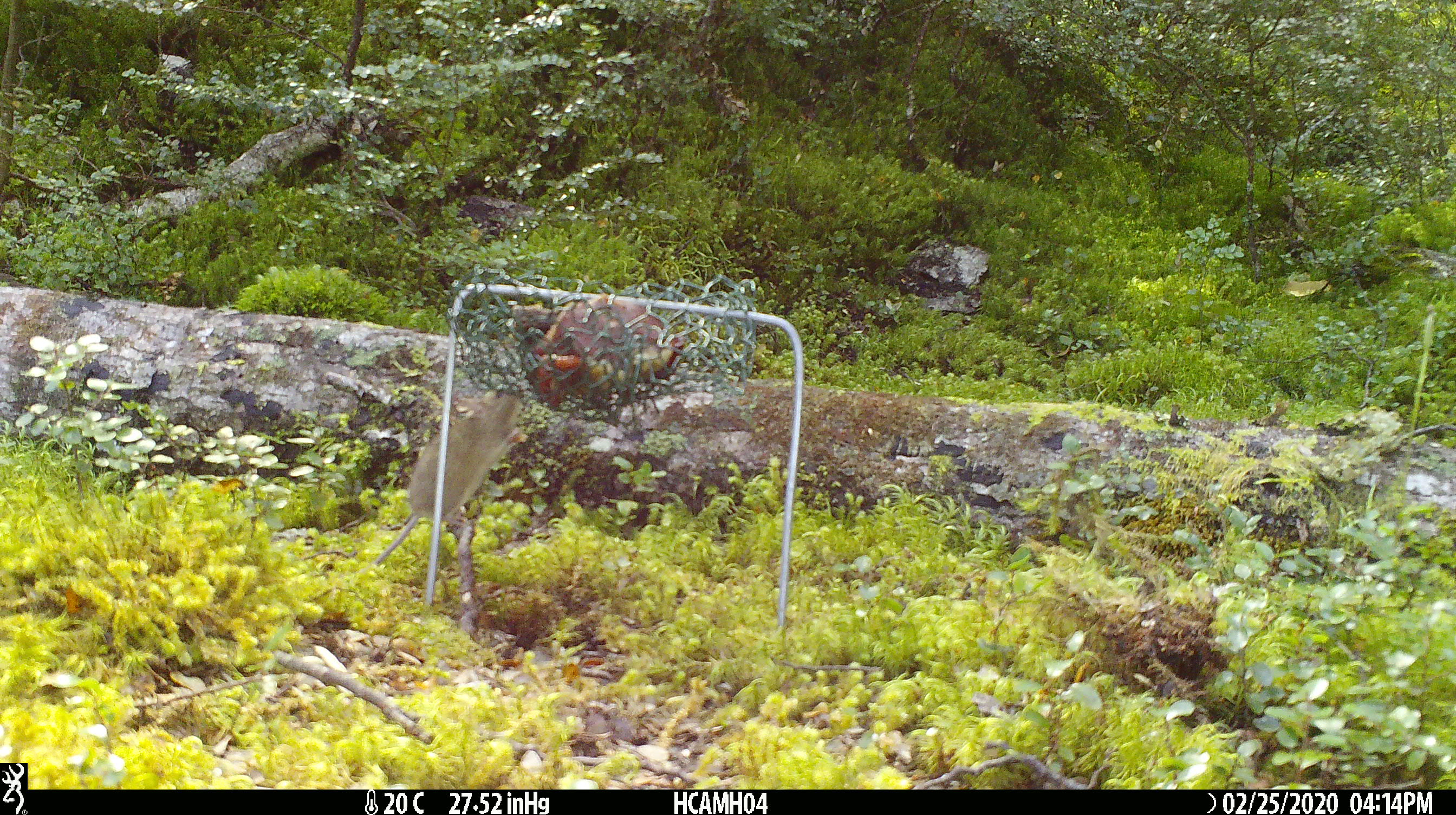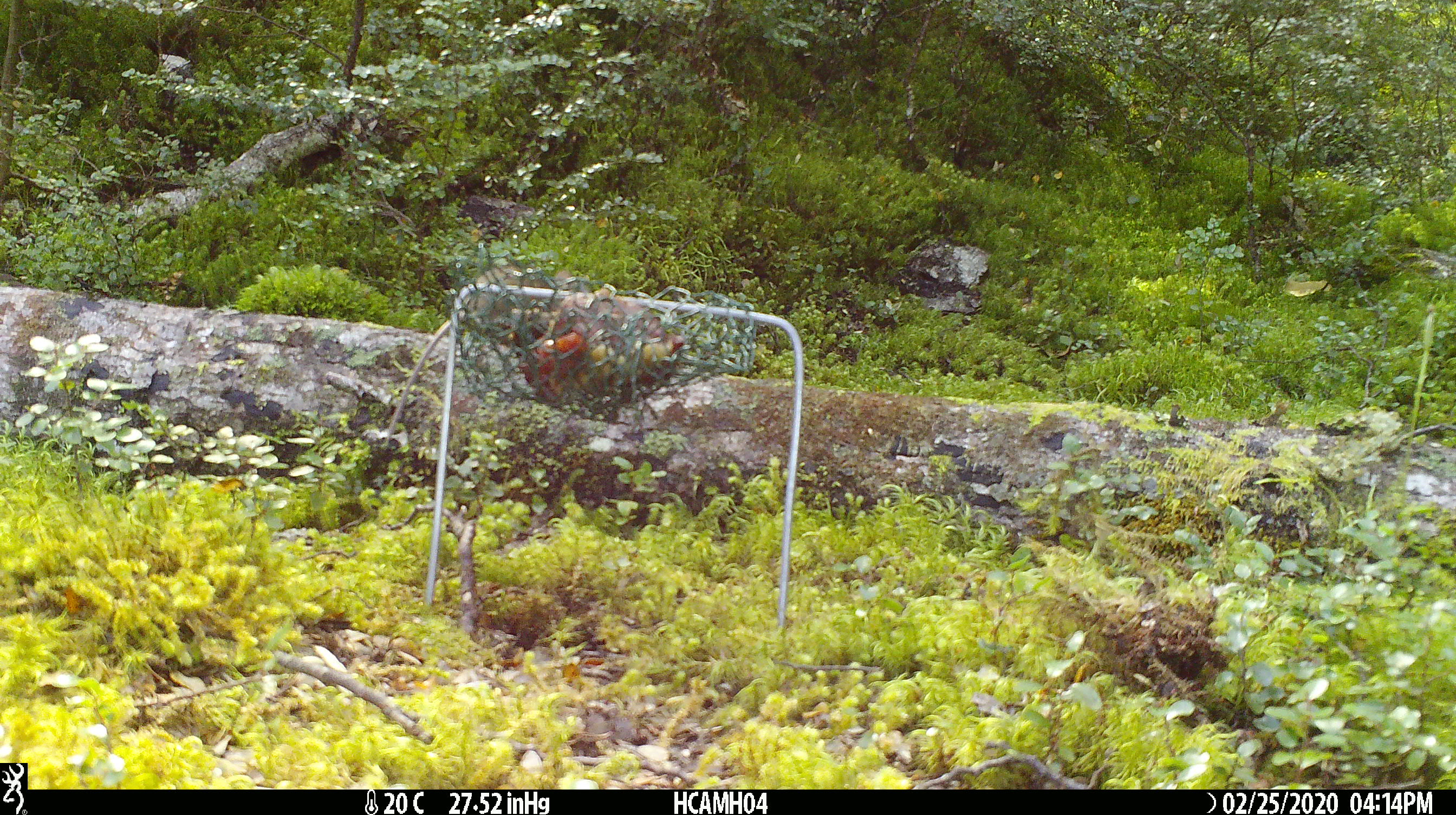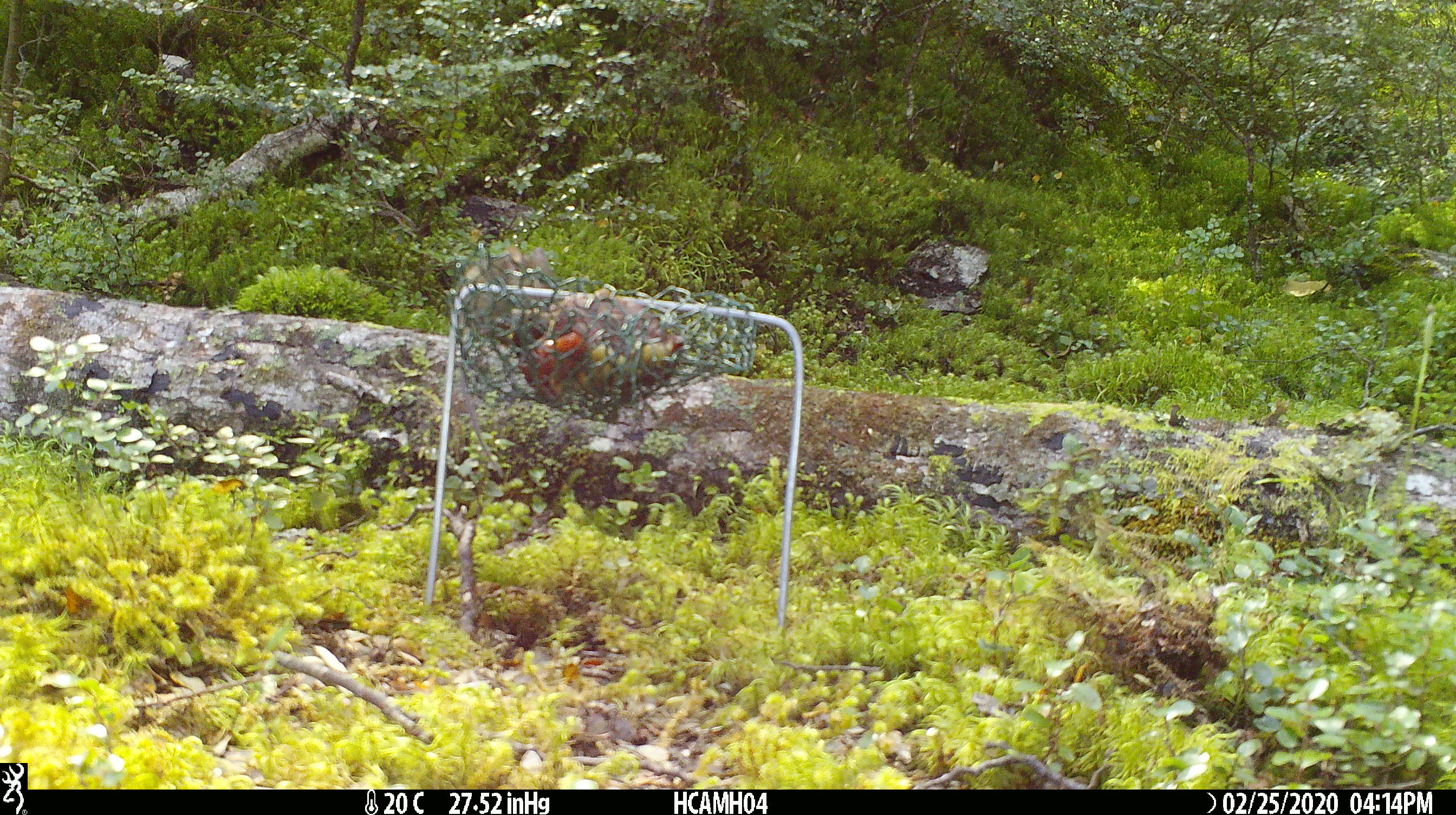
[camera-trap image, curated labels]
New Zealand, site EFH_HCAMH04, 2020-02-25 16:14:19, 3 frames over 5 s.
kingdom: Animalia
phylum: Chordata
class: Mammalia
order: Rodentia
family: Muridae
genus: Mus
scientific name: Mus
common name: mouse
Mouse (Mus).